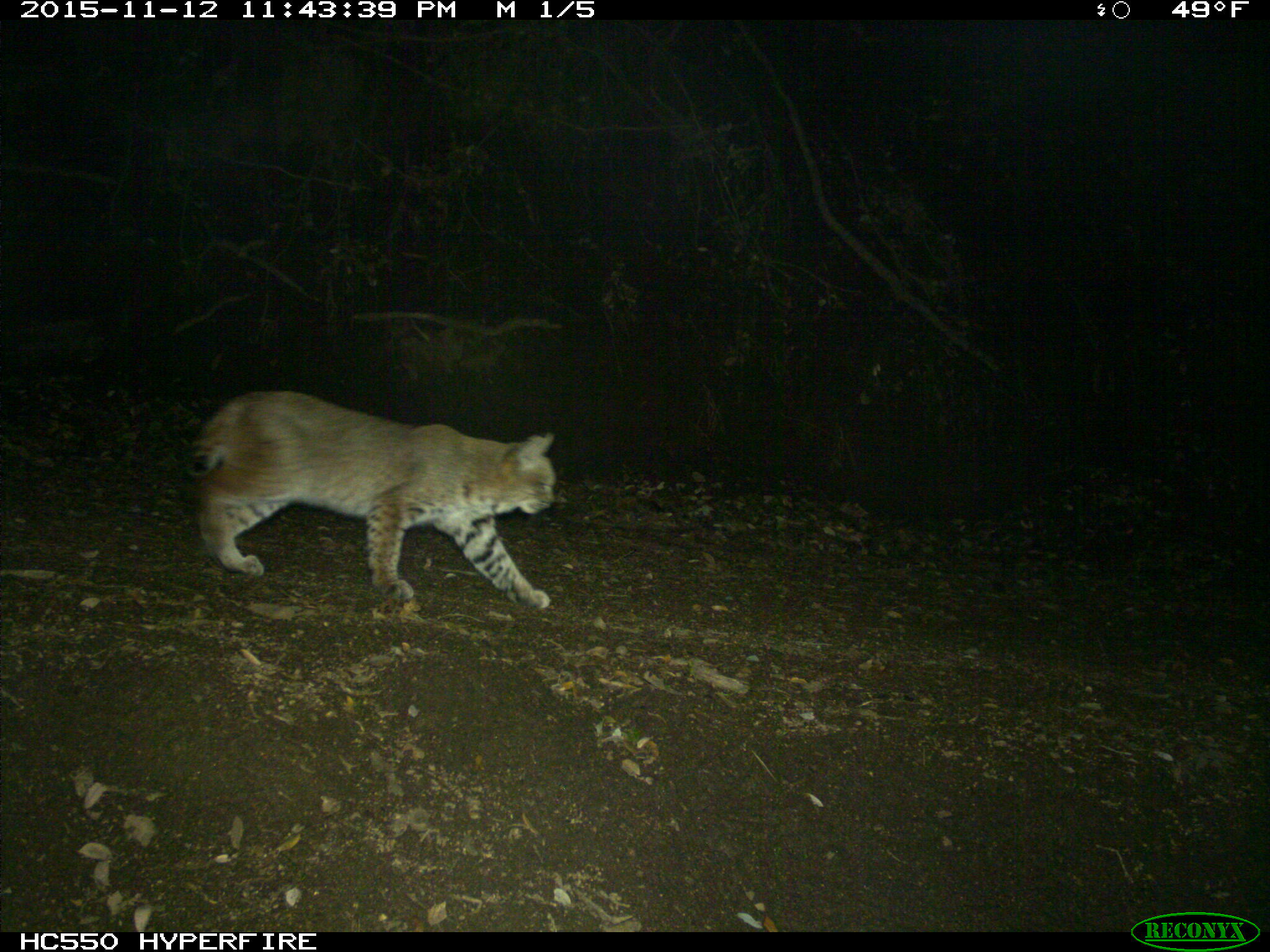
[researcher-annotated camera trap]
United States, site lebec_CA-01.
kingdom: Animalia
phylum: Chordata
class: Mammalia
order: Carnivora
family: Felidae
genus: Lynx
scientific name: Lynx rufus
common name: bobcat